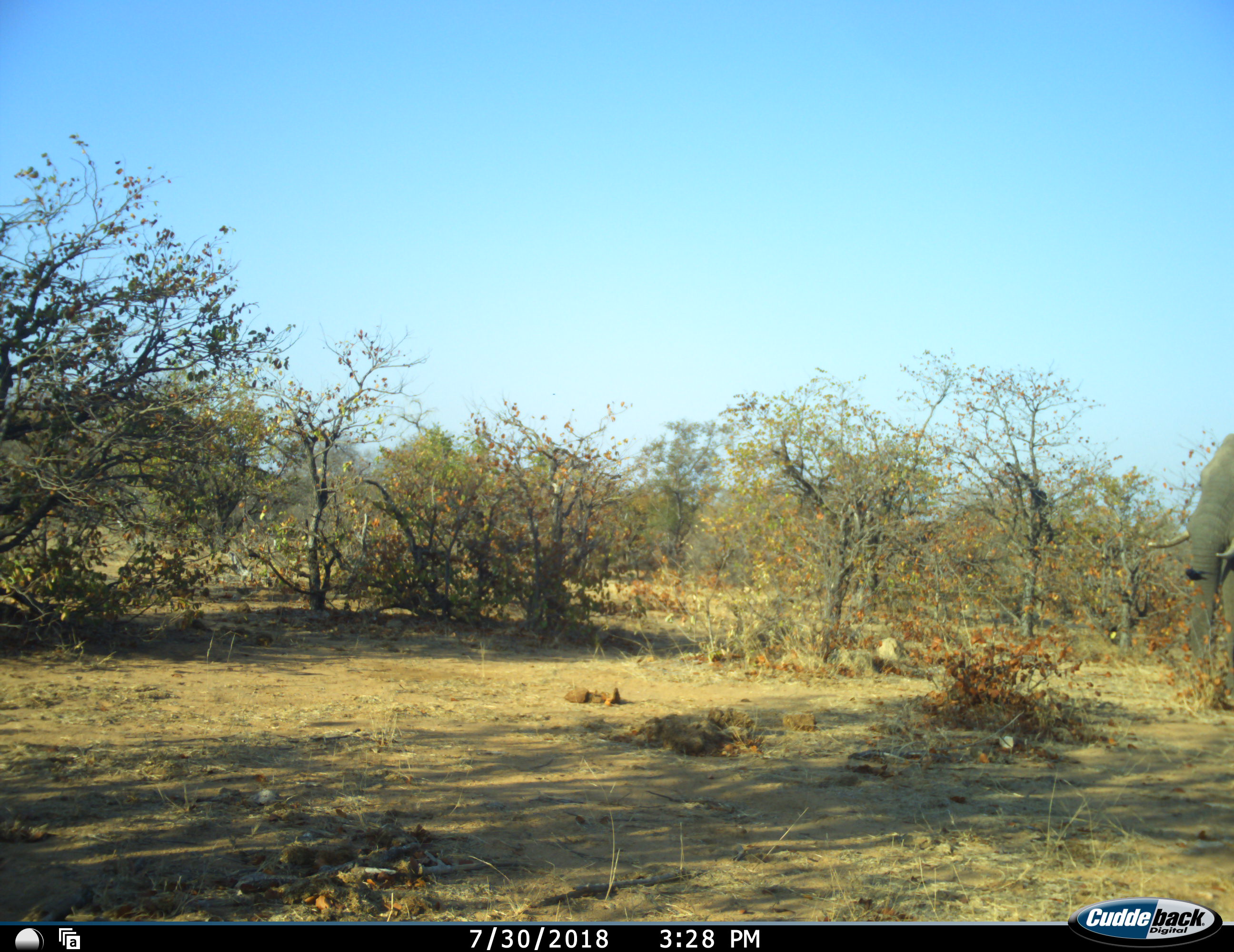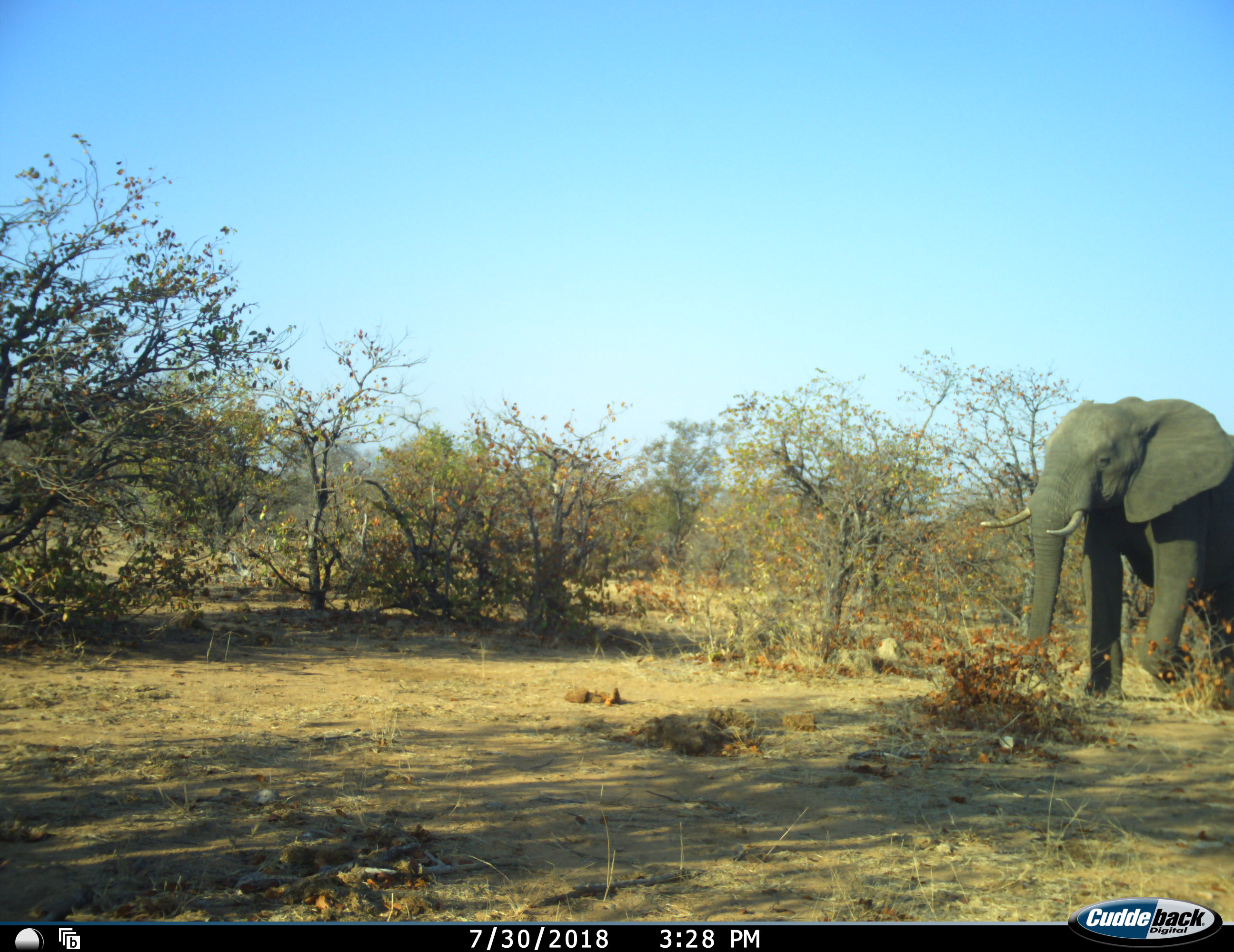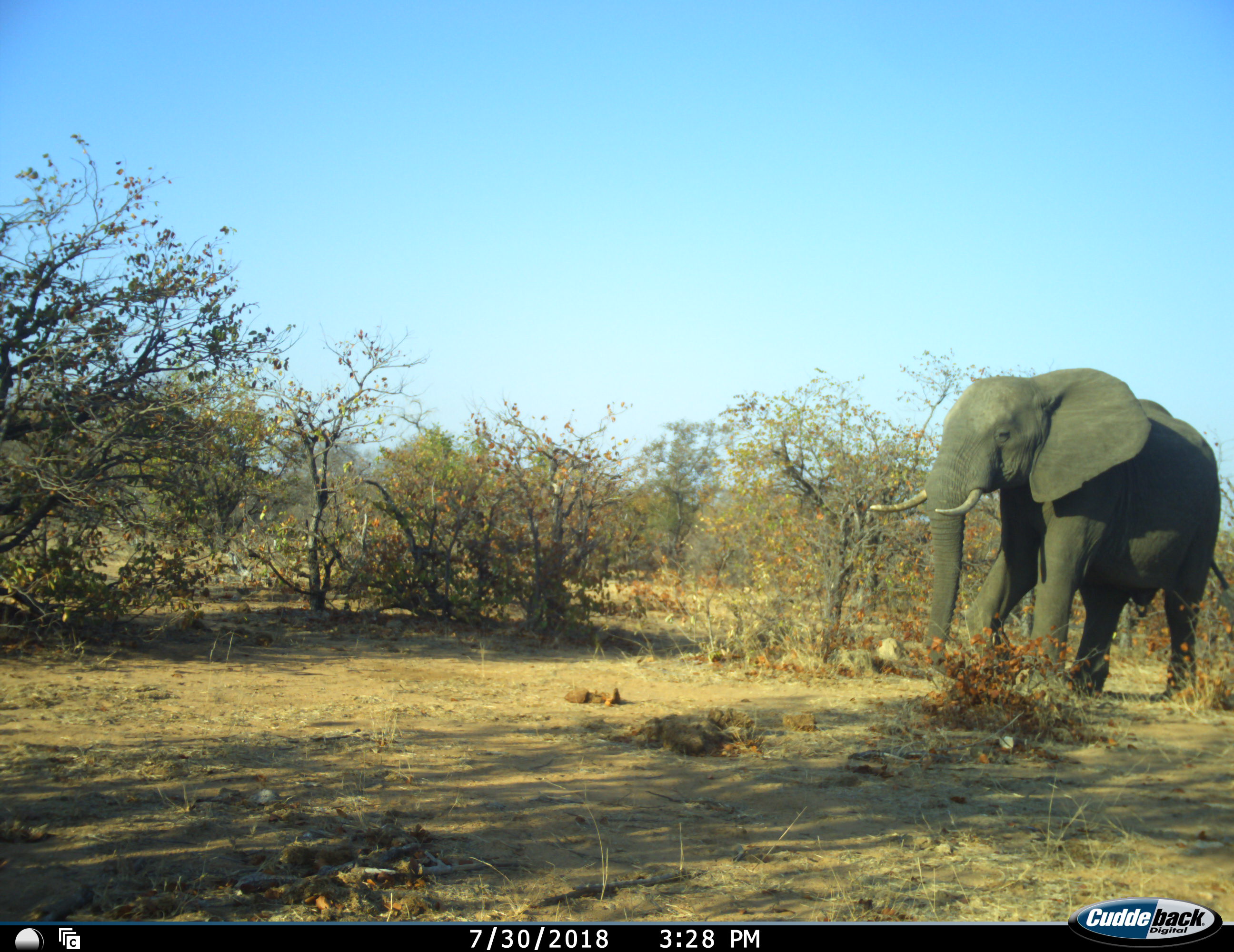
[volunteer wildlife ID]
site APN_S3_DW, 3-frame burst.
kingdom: Animalia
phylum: Chordata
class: Mammalia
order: Proboscidea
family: Elephantidae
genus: Loxodonta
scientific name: Loxodonta africana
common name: african bush elephant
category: elephant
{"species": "elephant (african bush elephant) (Loxodonta africana)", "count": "1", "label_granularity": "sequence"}